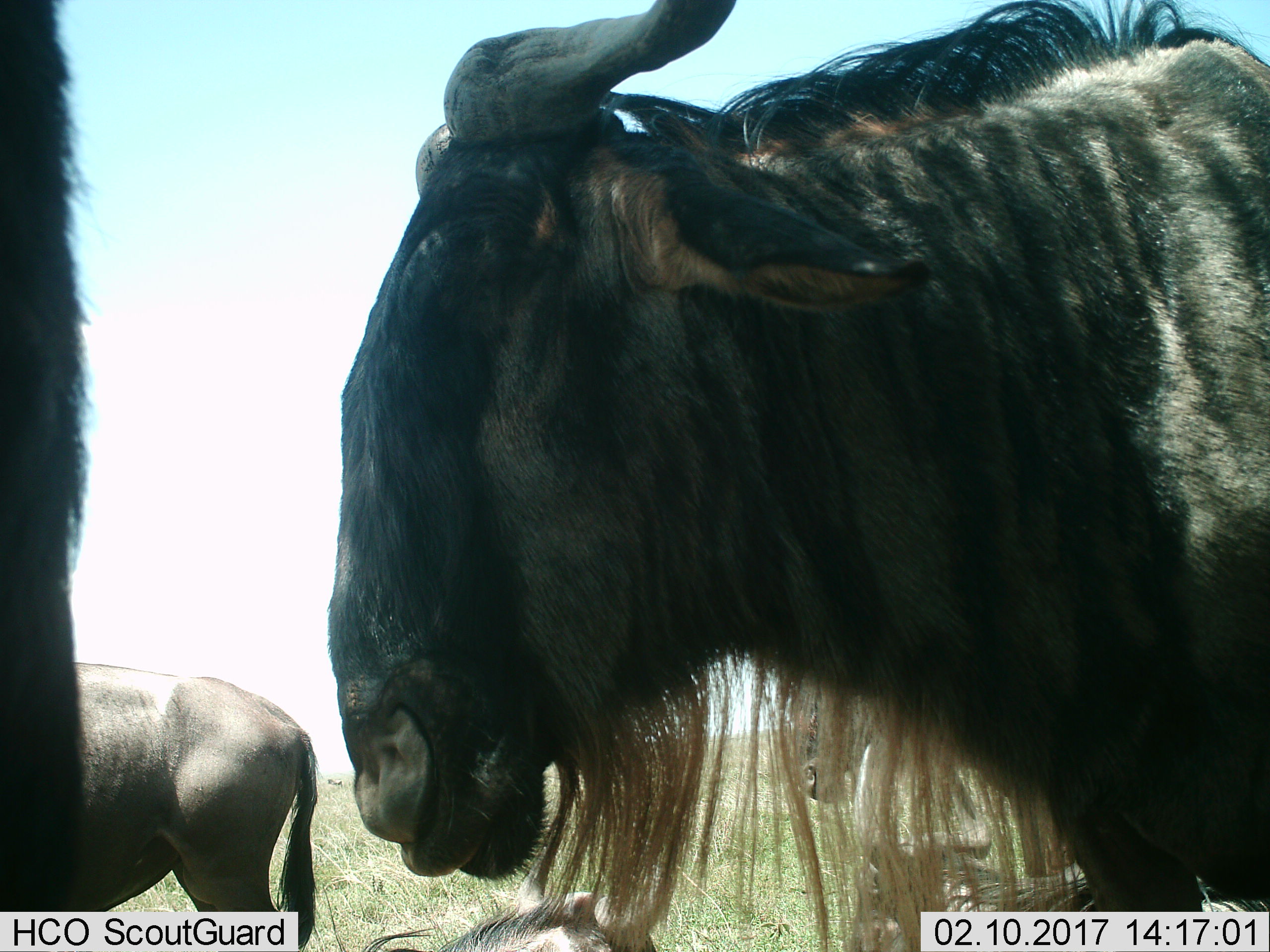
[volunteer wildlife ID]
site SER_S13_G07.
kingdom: Animalia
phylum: Chordata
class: Mammalia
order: Artiodactyla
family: Bovidae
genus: Connochaetes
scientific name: Connochaetes taurinus taurinus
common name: blue wildebeest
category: wildebeestblue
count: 5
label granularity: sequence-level